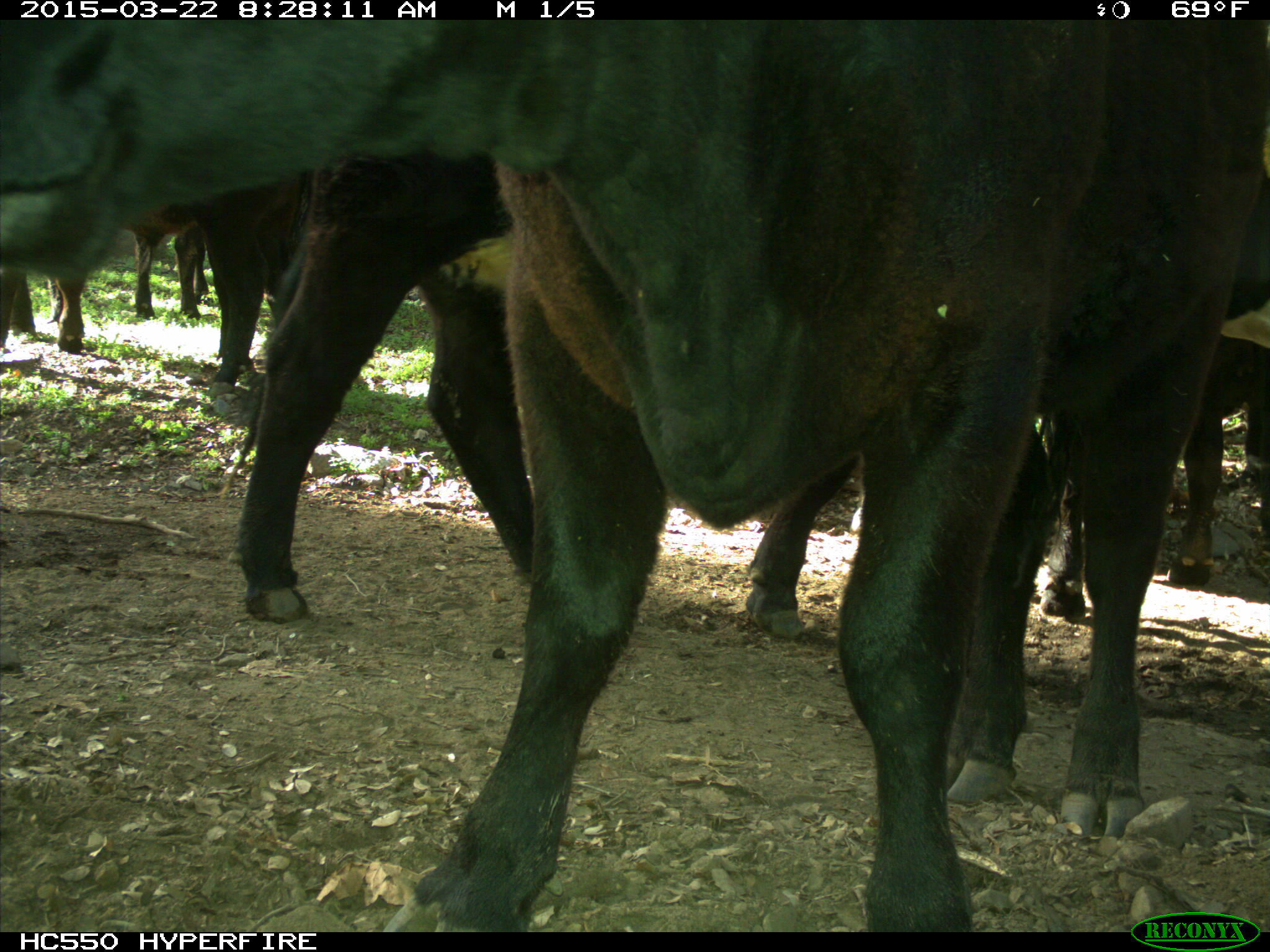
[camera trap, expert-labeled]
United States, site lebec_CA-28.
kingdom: Animalia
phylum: Chordata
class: Mammalia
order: Artiodactyla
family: Bovidae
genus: Bos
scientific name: Bos taurus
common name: domestic cow